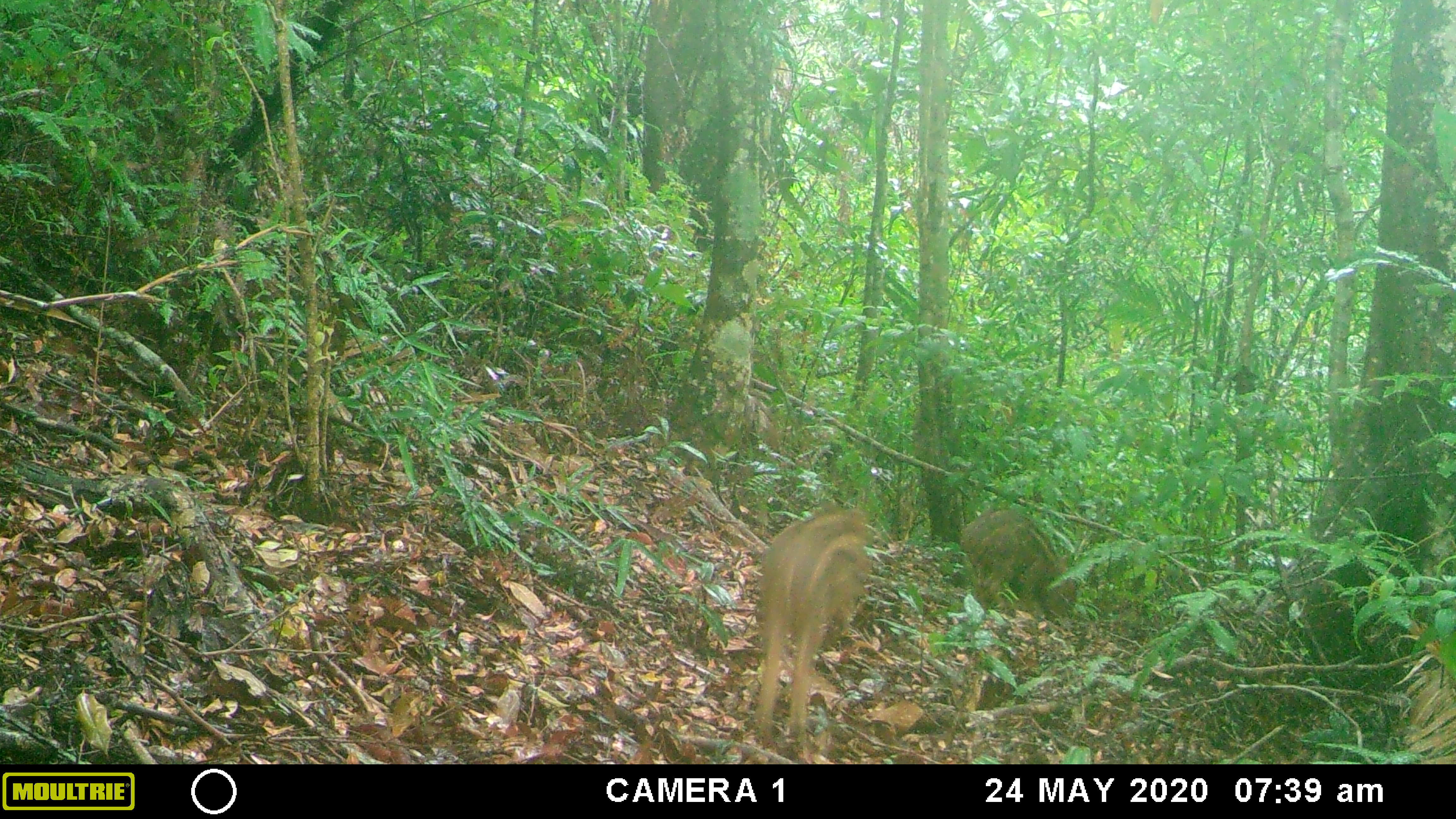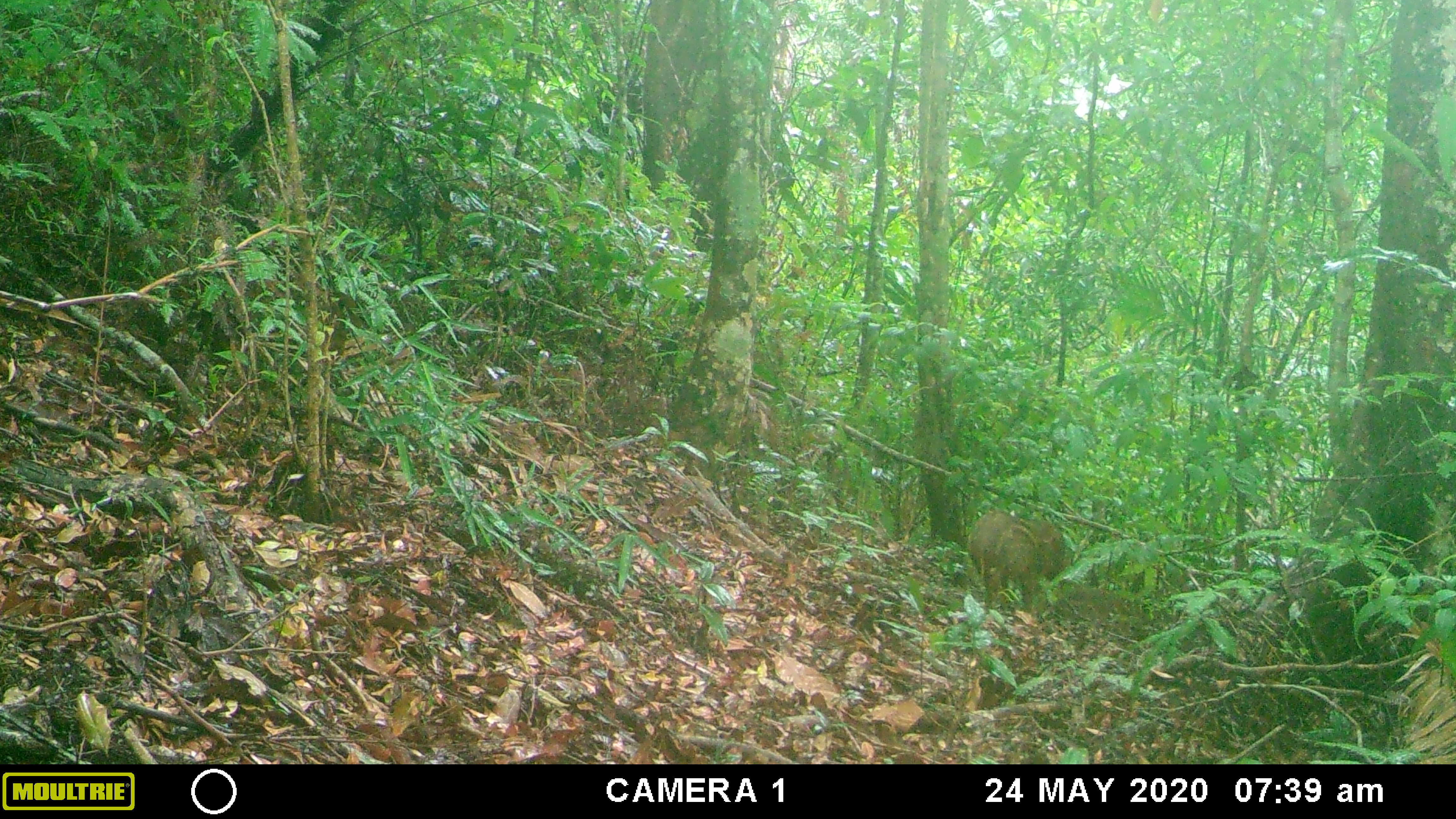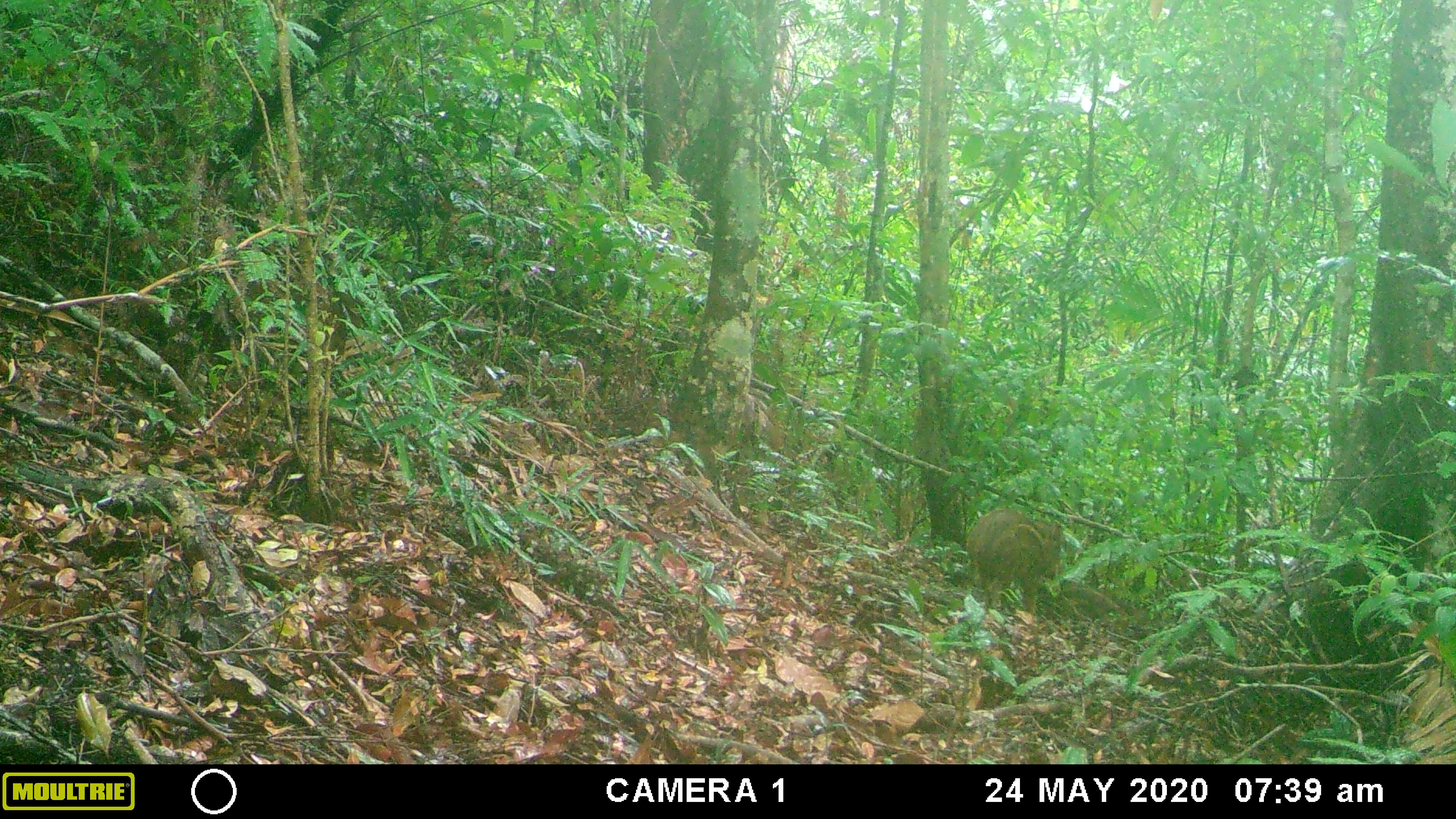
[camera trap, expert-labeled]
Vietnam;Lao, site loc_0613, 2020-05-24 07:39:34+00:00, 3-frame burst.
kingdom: Animalia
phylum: Chordata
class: Mammalia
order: Artiodactyla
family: Suidae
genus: Sus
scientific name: Sus scrofa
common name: eurasian wild pig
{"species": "eurasian wild pig (Sus scrofa)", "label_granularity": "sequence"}